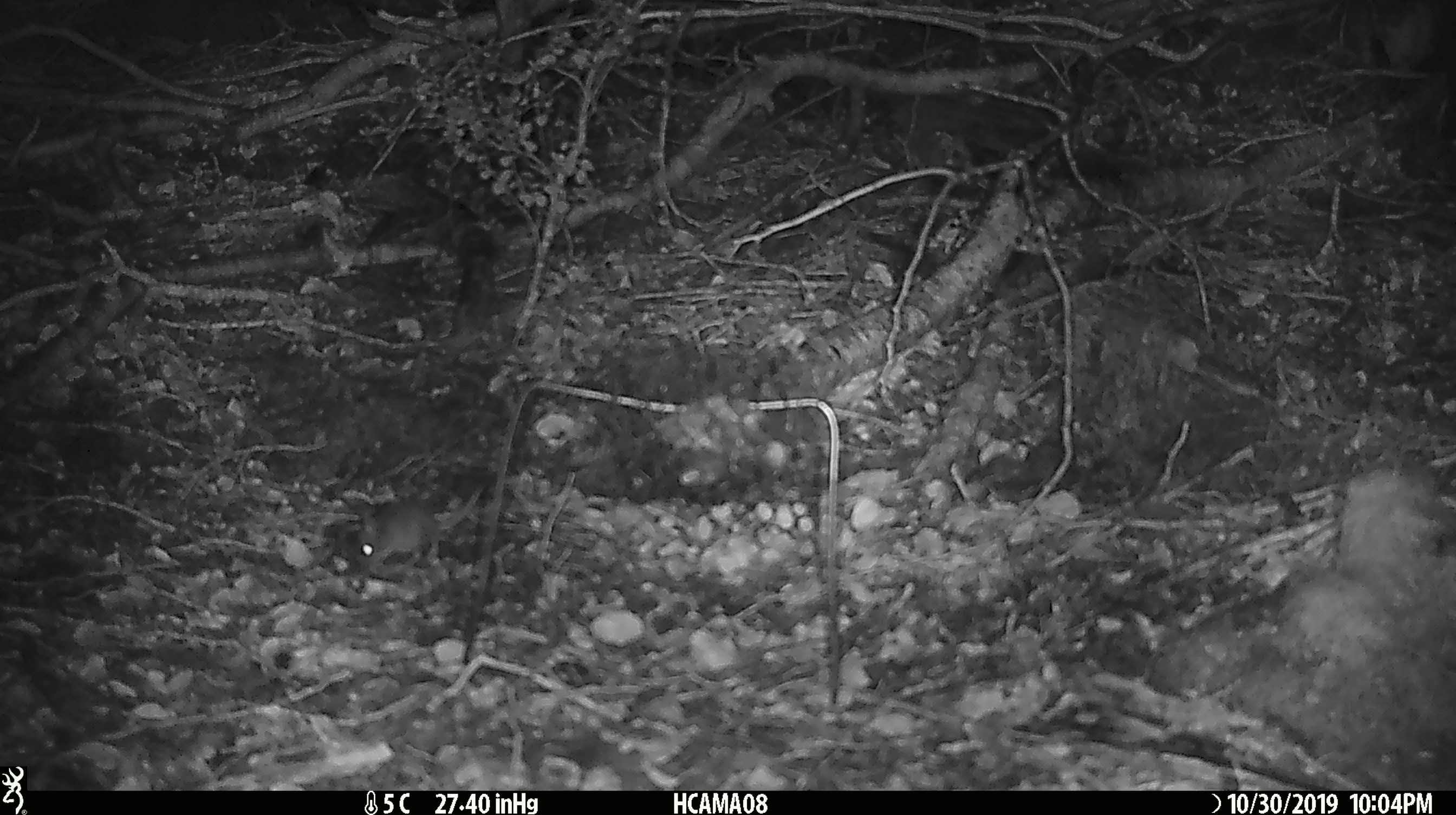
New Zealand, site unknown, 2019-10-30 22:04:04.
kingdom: Animalia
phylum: Chordata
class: Mammalia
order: Rodentia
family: Muridae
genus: Mus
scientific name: Mus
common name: mouse